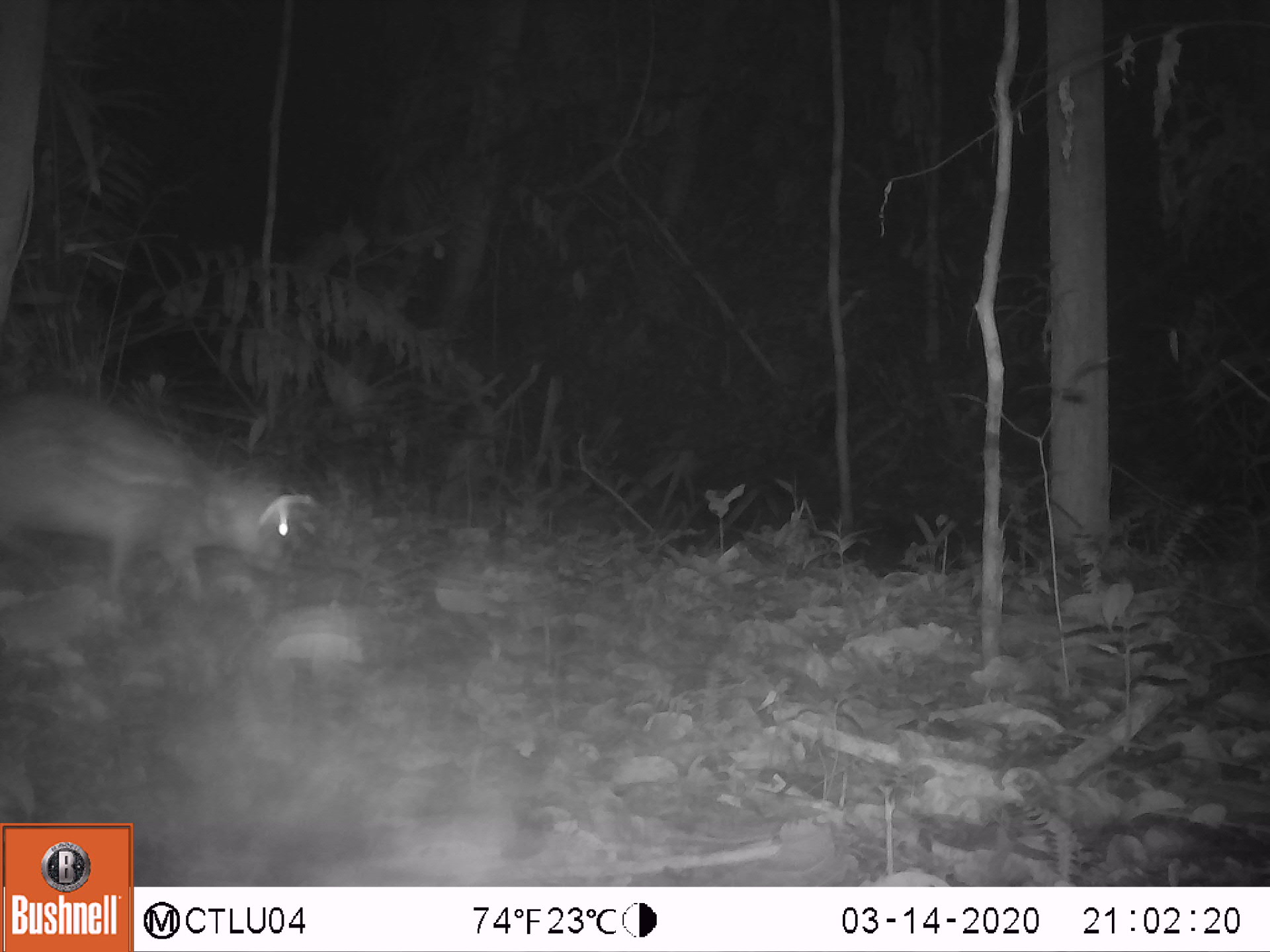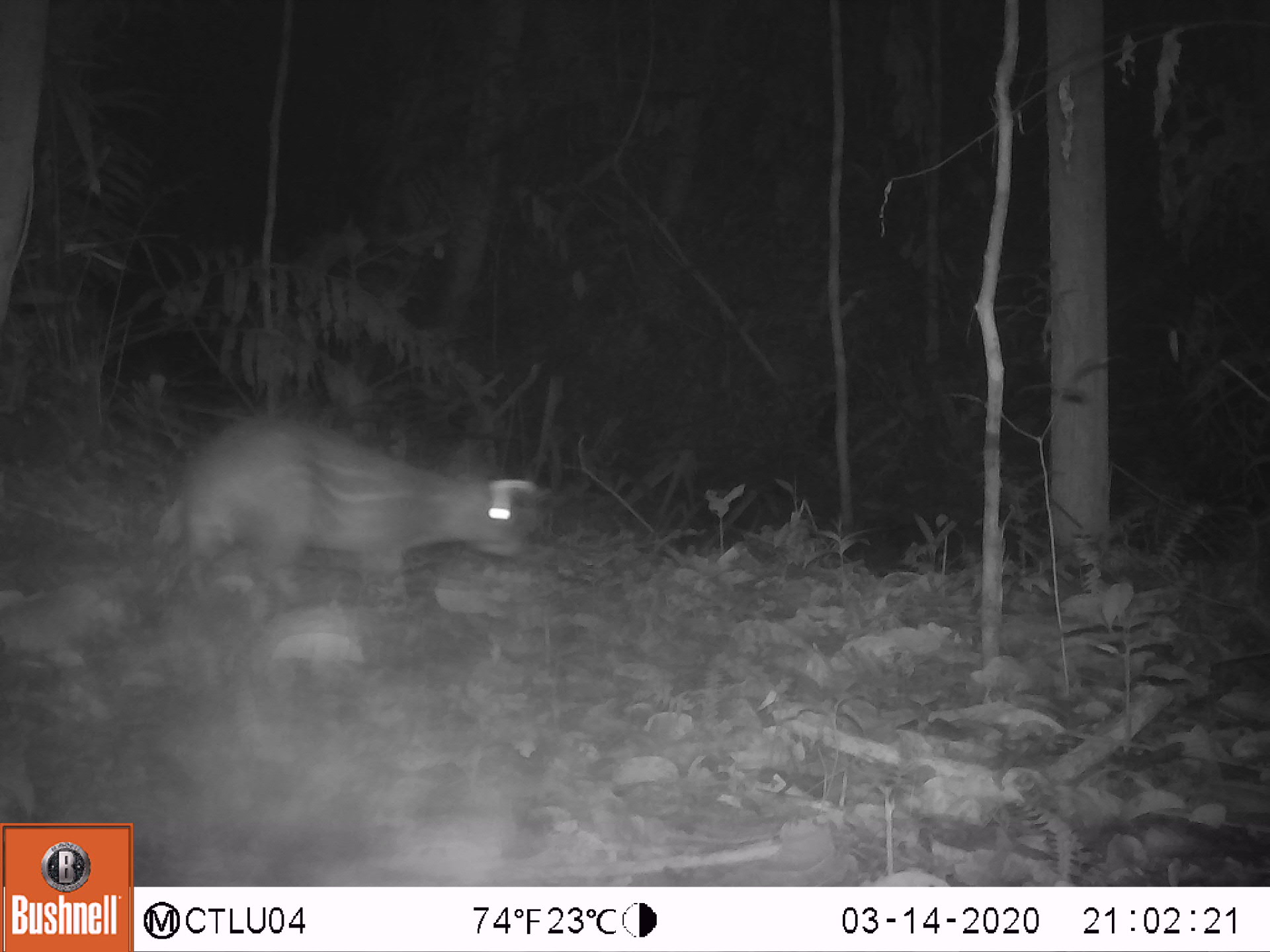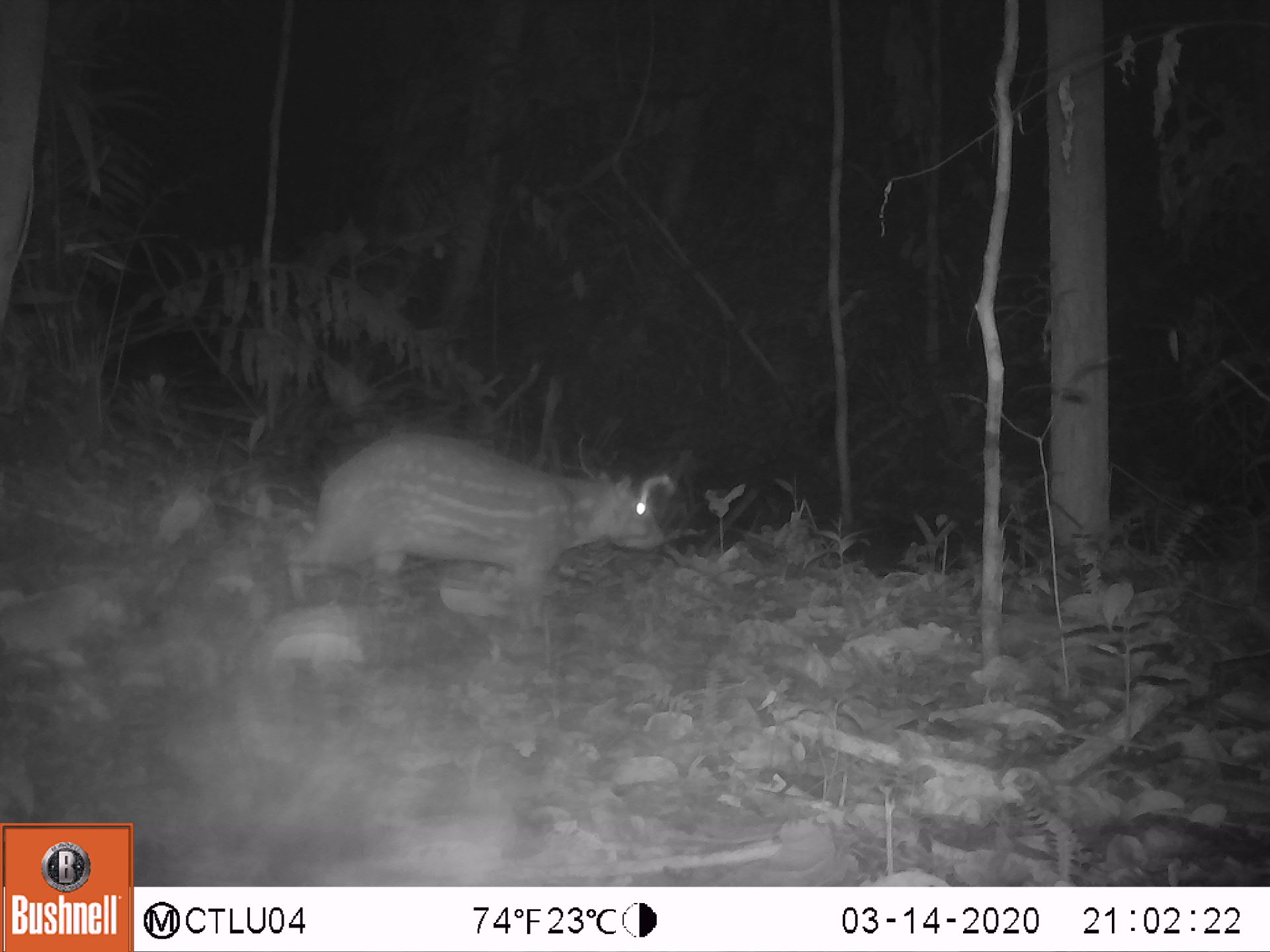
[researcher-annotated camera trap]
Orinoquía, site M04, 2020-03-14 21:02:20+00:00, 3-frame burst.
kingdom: Animalia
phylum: Chordata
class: Mammalia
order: Rodentia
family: Cuniculidae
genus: Cuniculus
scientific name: Cuniculus paca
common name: spotted paca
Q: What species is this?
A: Spotted paca (Cuniculus paca).